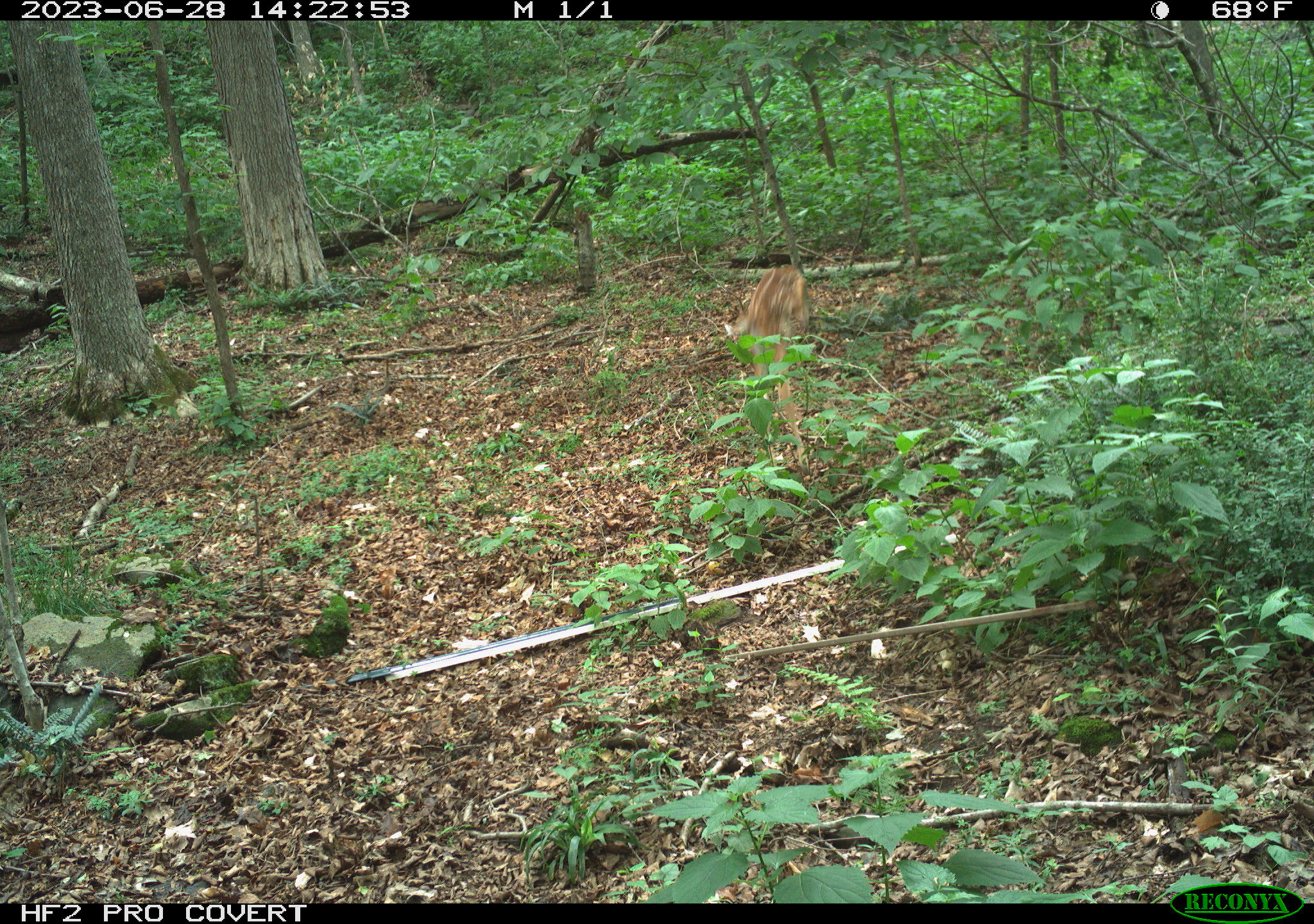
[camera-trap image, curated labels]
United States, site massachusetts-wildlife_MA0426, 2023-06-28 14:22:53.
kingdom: Animalia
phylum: Chordata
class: Mammalia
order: Artiodactyla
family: Cervidae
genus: Odocoileus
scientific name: Odocoileus virginianus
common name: white-tailed deer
White-tailed deer (Odocoileus virginianus).